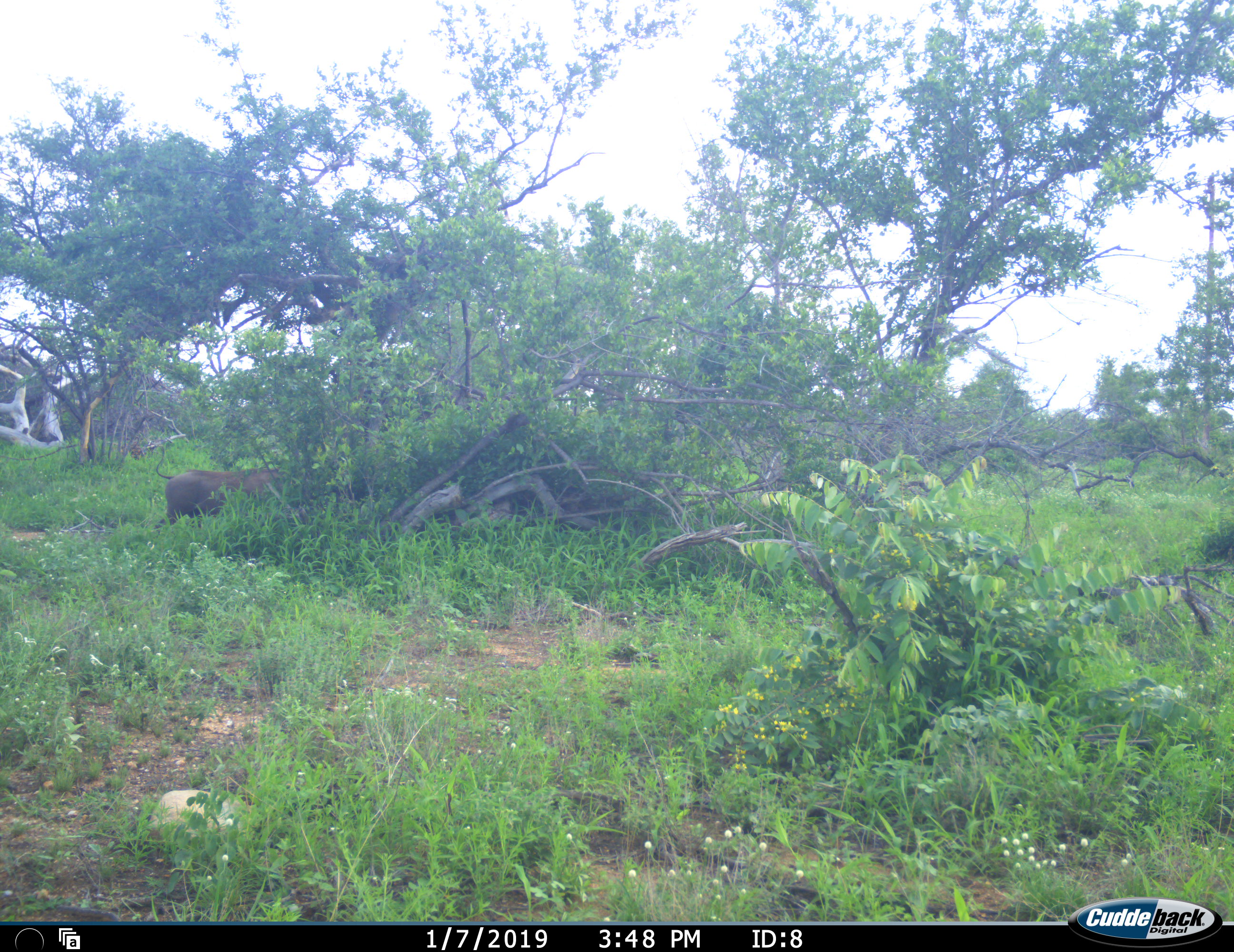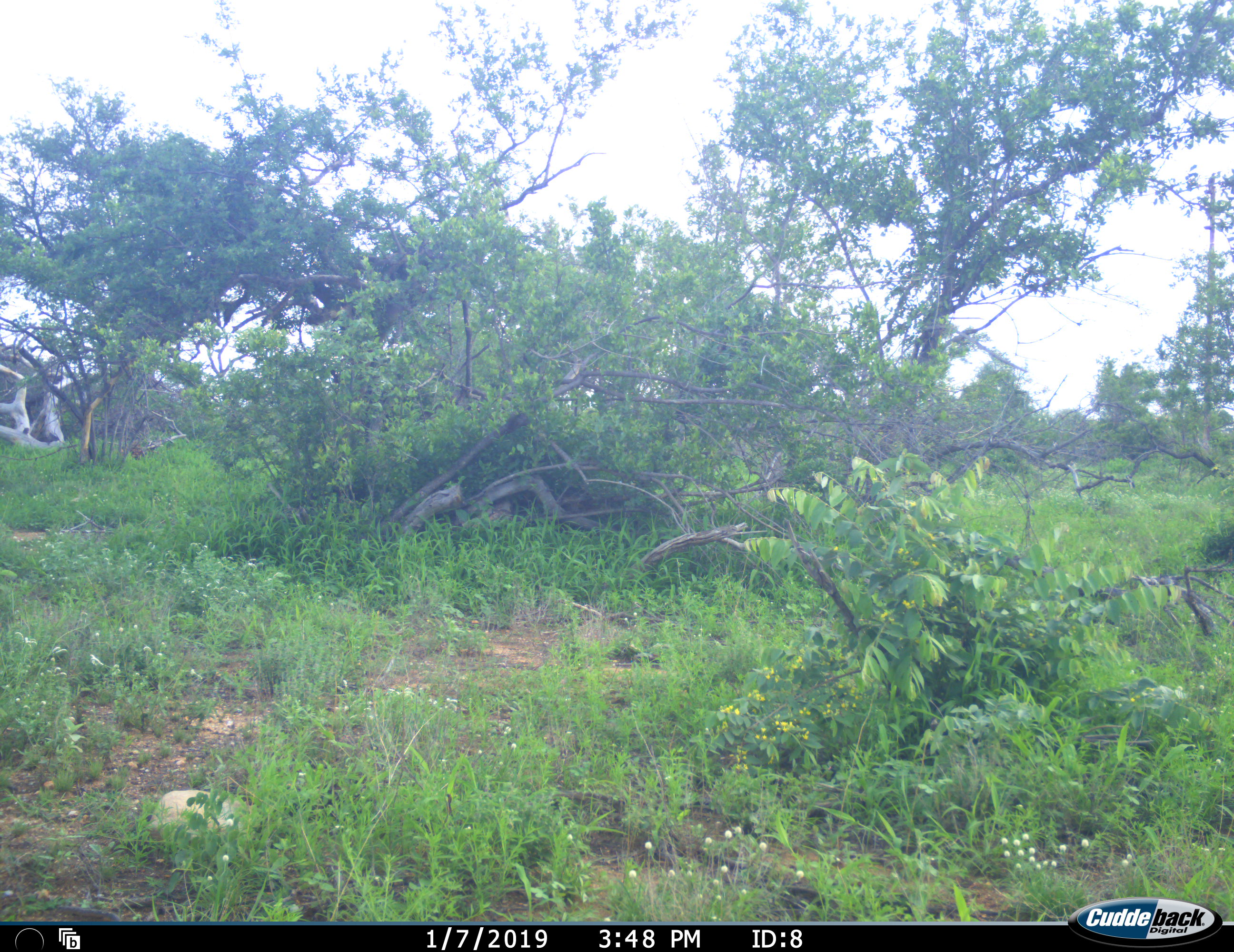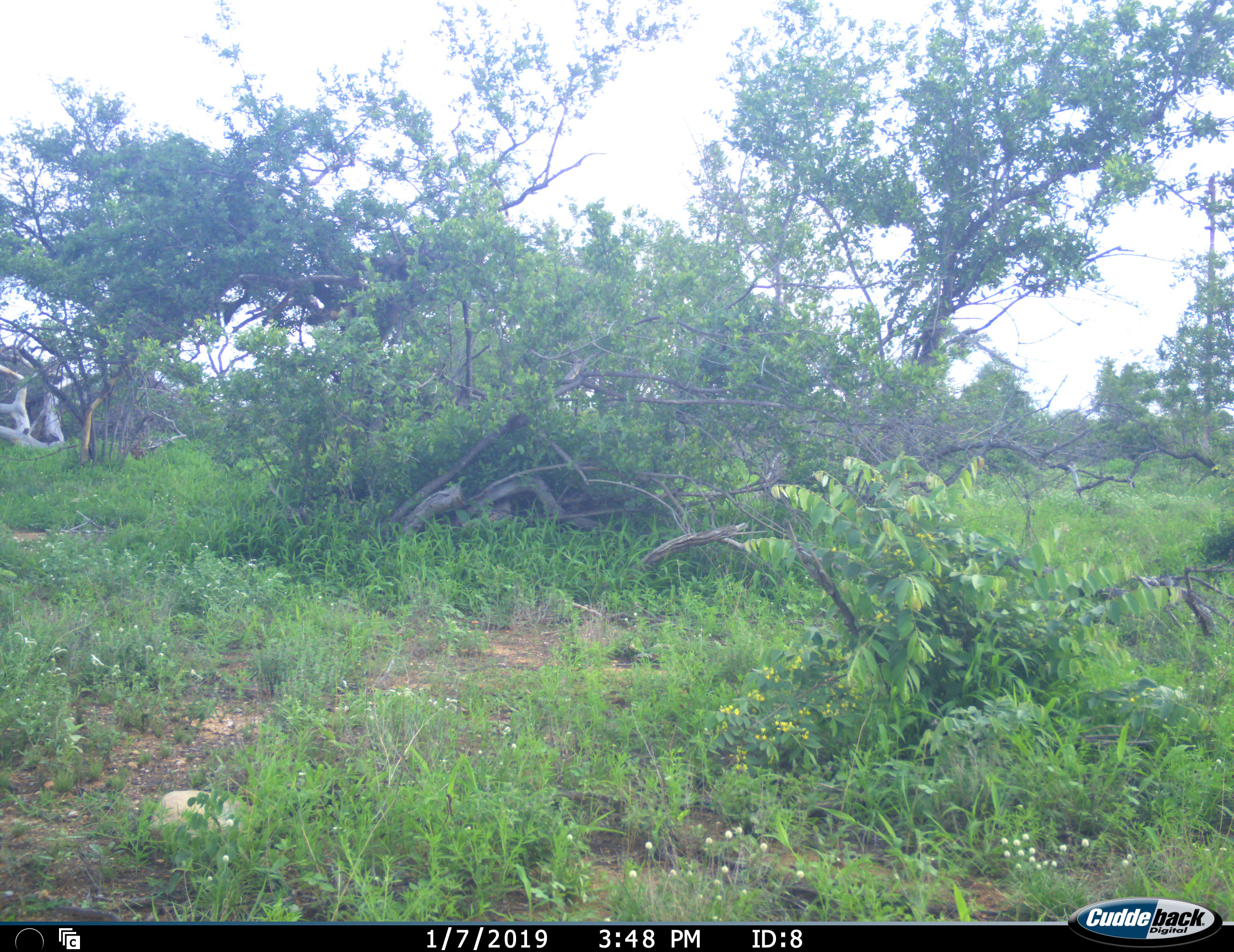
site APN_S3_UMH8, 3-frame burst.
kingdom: Animalia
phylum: Chordata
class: Mammalia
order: Artiodactyla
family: Suidae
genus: Phacochoerus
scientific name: Phacochoerus africanus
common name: warthog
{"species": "warthog (Phacochoerus africanus)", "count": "1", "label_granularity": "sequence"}